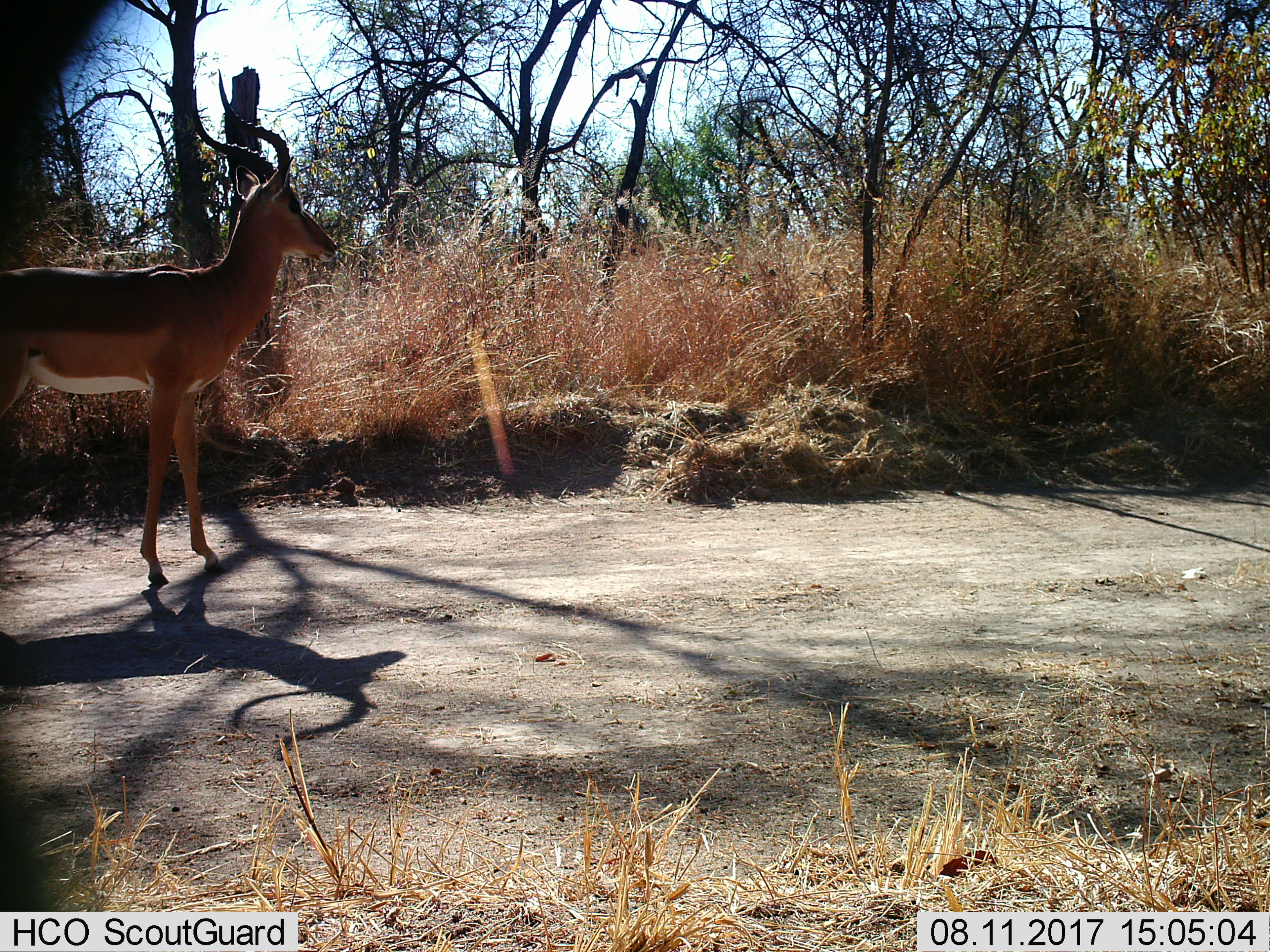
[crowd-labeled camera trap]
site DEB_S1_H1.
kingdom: Animalia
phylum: Chordata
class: Mammalia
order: Artiodactyla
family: Bovidae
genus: Aepyceros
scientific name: Aepyceros melampus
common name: impala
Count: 1.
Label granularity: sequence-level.